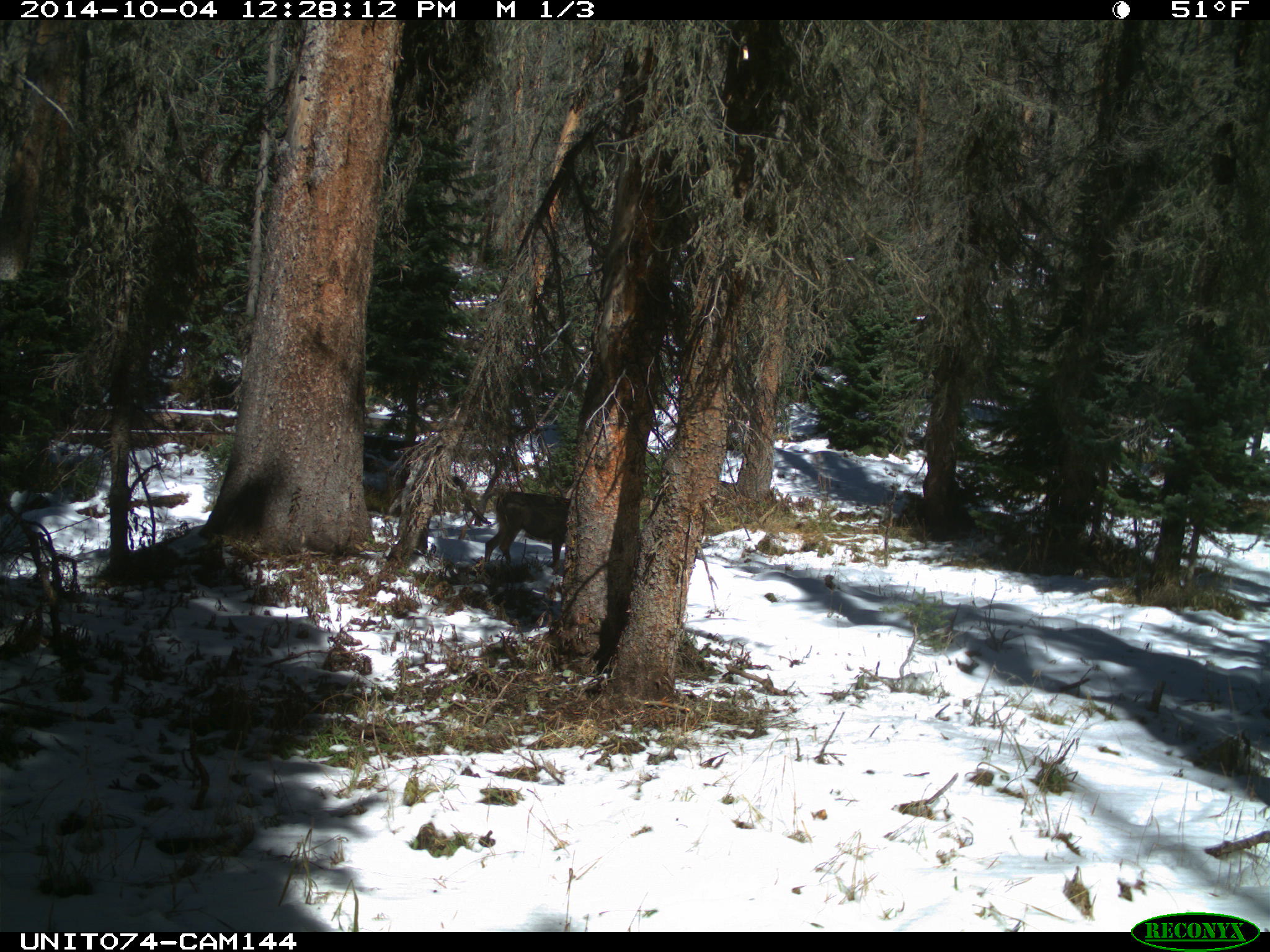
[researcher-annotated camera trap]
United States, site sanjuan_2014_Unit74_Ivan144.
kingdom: Animalia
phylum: Chordata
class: Mammalia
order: Artiodactyla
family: Cervidae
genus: Odocoileus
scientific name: Odocoileus hemionus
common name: mule deer